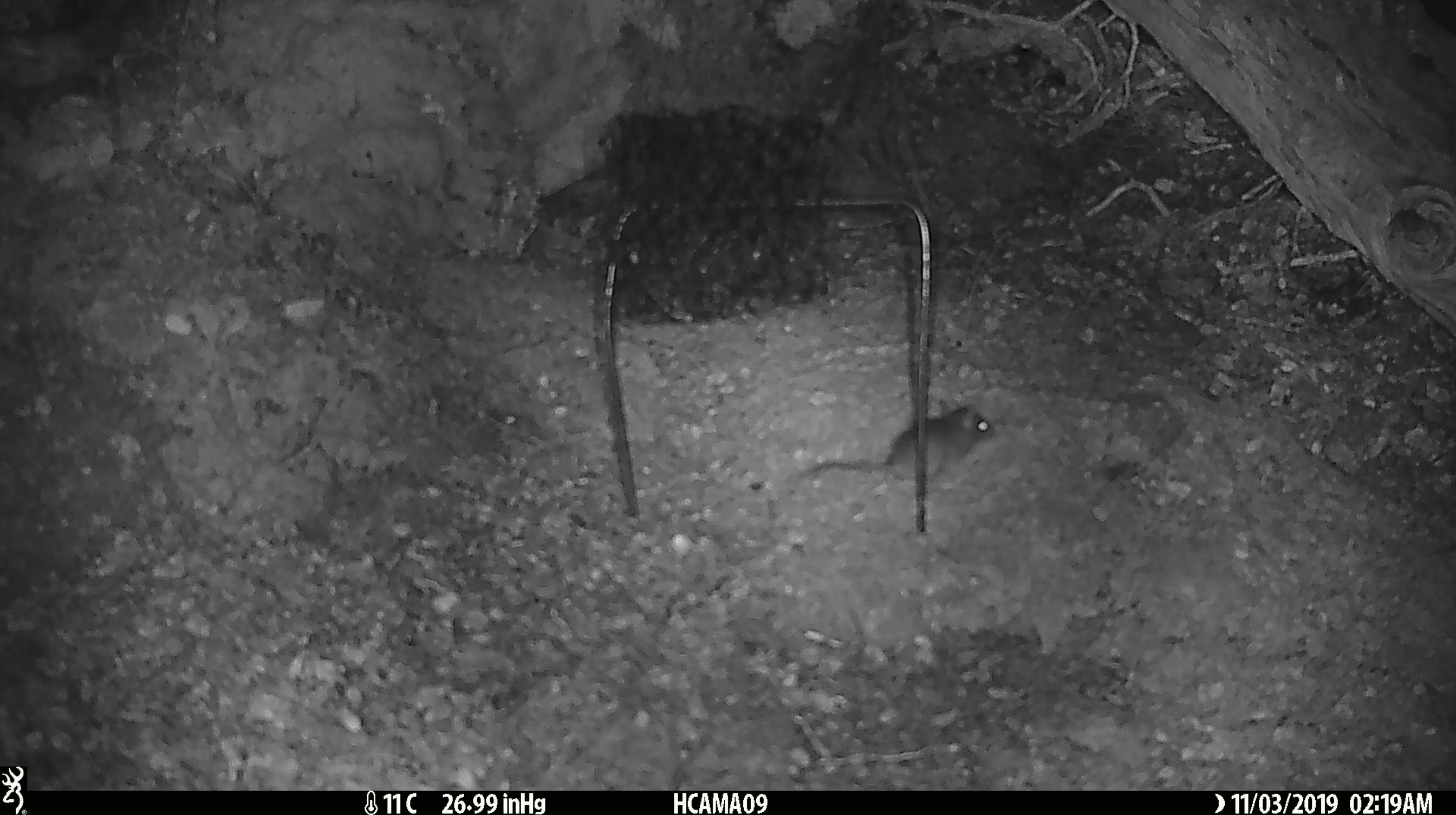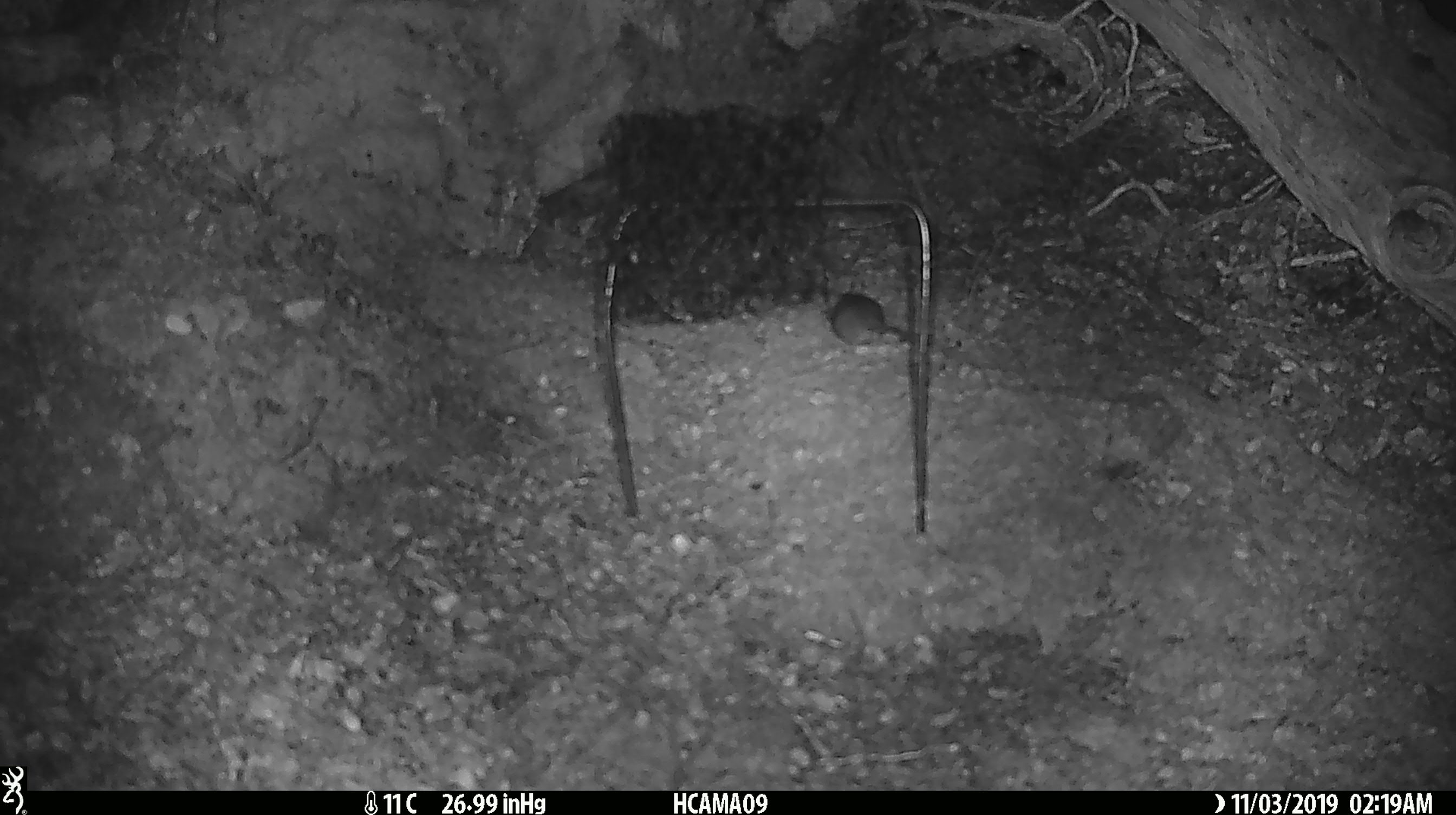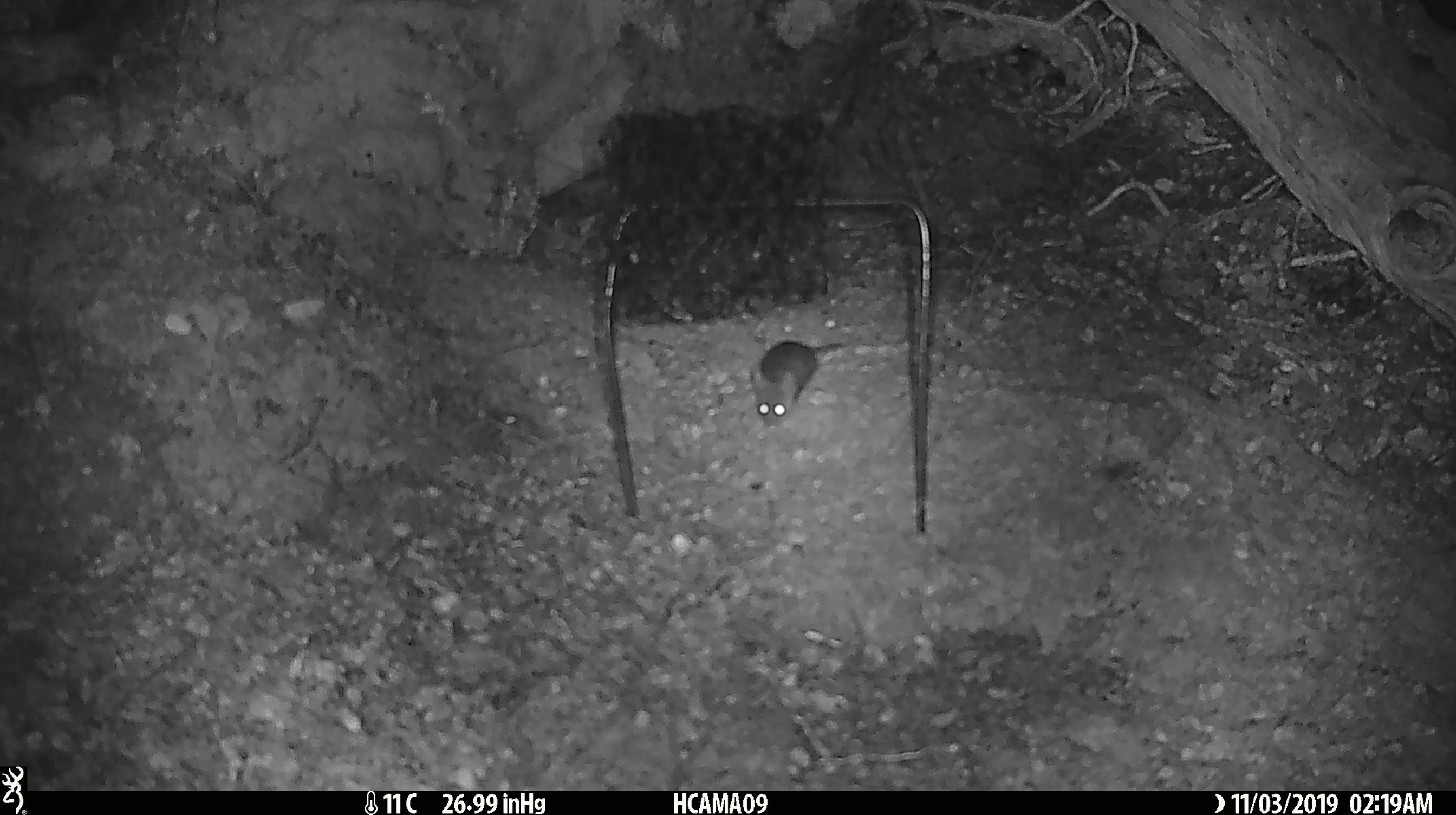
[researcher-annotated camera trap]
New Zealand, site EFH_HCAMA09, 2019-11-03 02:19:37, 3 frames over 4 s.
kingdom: Animalia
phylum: Chordata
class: Mammalia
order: Rodentia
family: Muridae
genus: Mus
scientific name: Mus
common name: mouse